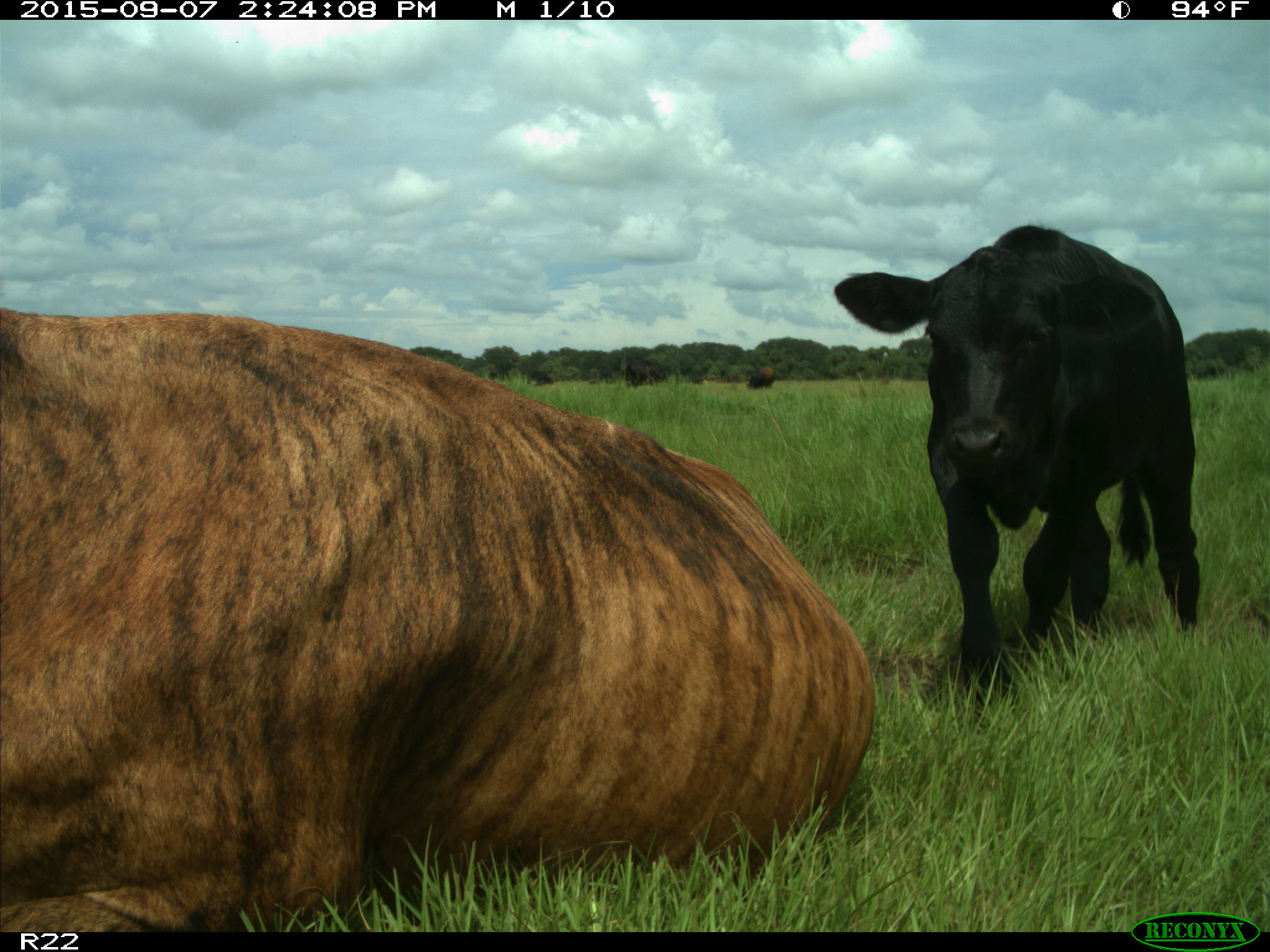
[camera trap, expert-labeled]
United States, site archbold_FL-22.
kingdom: Animalia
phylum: Chordata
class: Mammalia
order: Artiodactyla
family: Bovidae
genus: Bos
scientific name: Bos taurus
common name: domestic cow